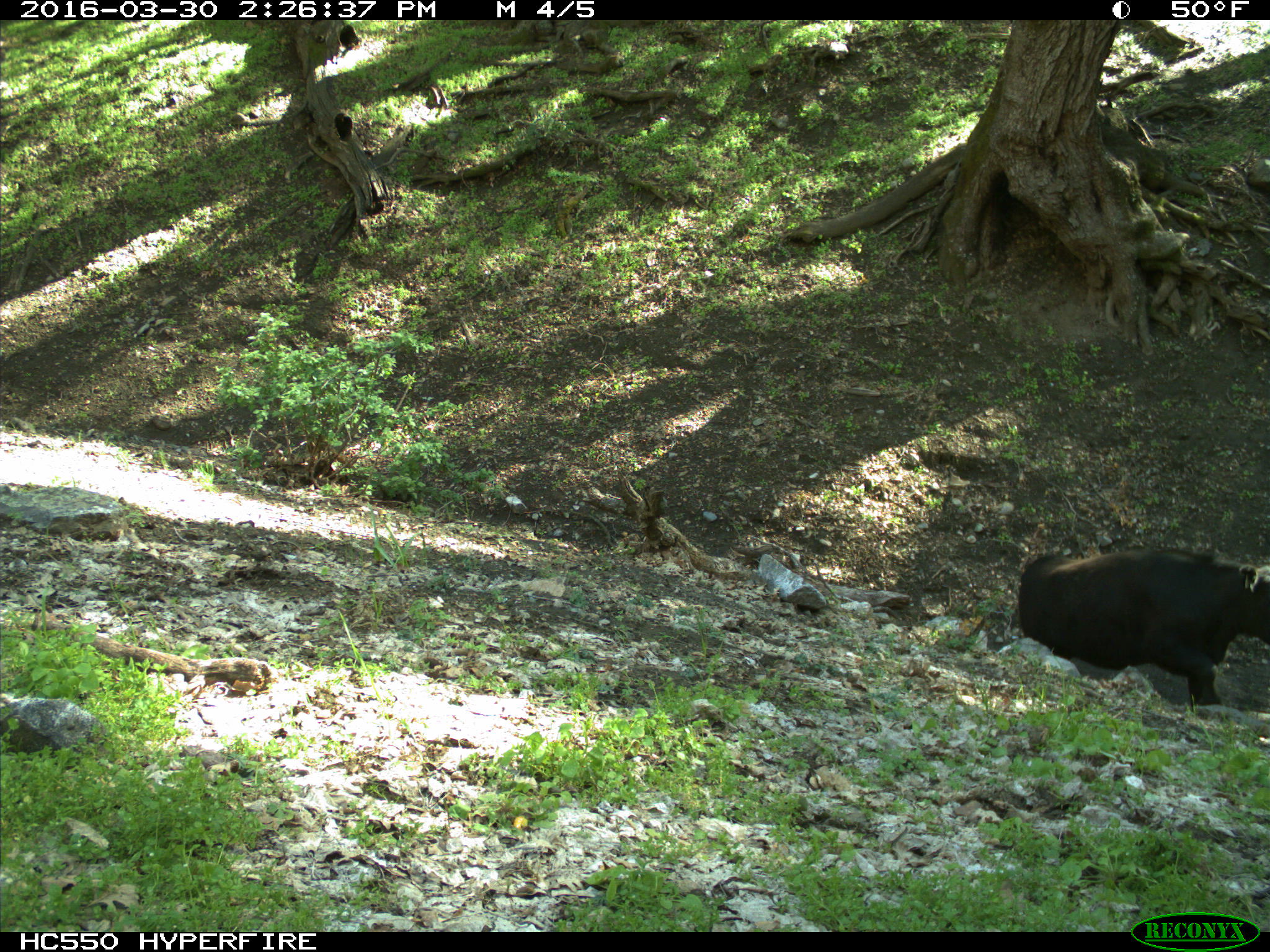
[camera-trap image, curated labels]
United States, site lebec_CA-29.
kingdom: Animalia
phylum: Chordata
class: Mammalia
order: Artiodactyla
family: Bovidae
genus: Bos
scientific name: Bos taurus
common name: domestic cow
Bos taurus (domestic cow).